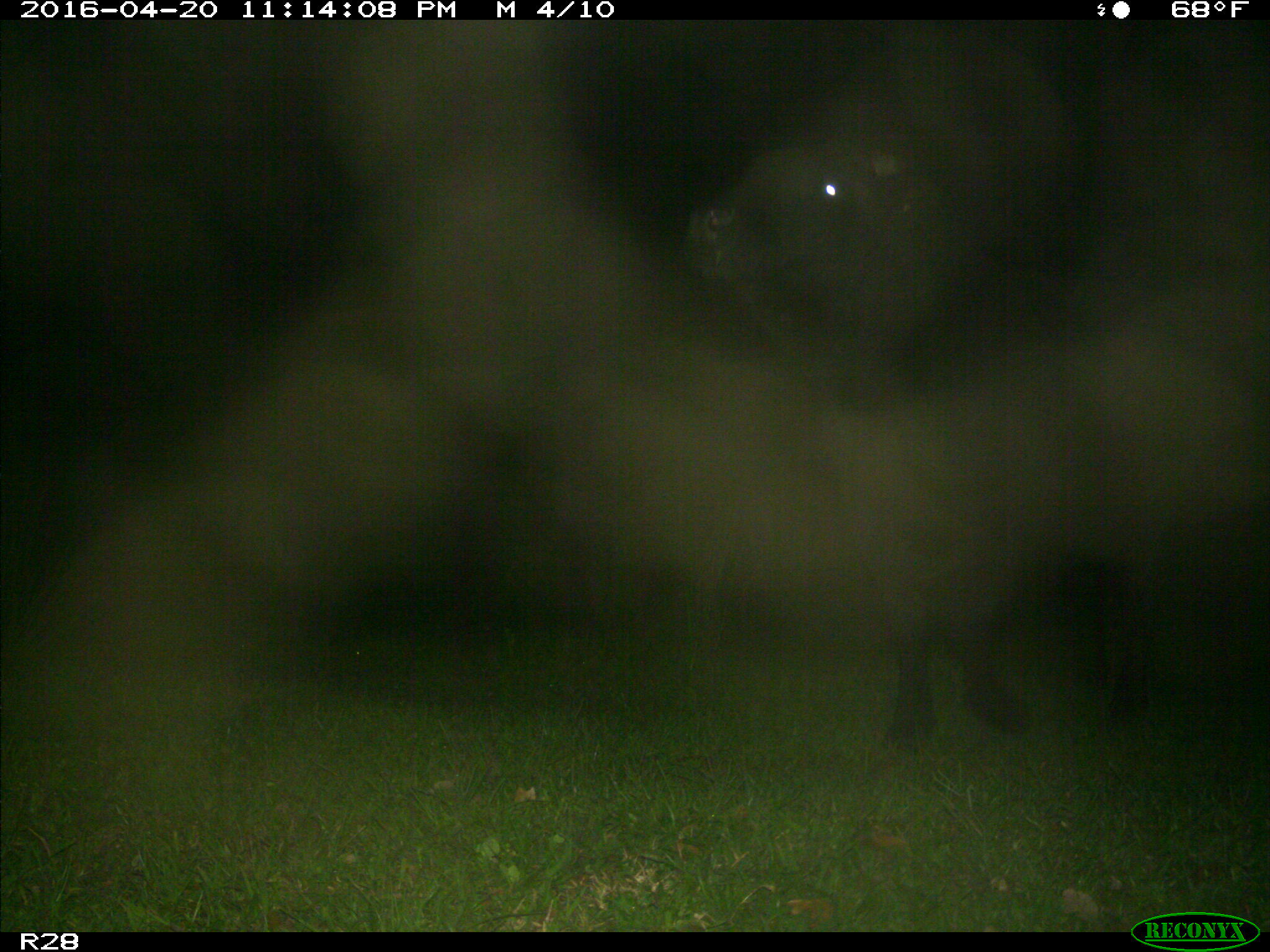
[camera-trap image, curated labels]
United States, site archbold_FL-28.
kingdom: Animalia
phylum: Chordata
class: Mammalia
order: Artiodactyla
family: Bovidae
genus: Bos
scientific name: Bos taurus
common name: domestic cow